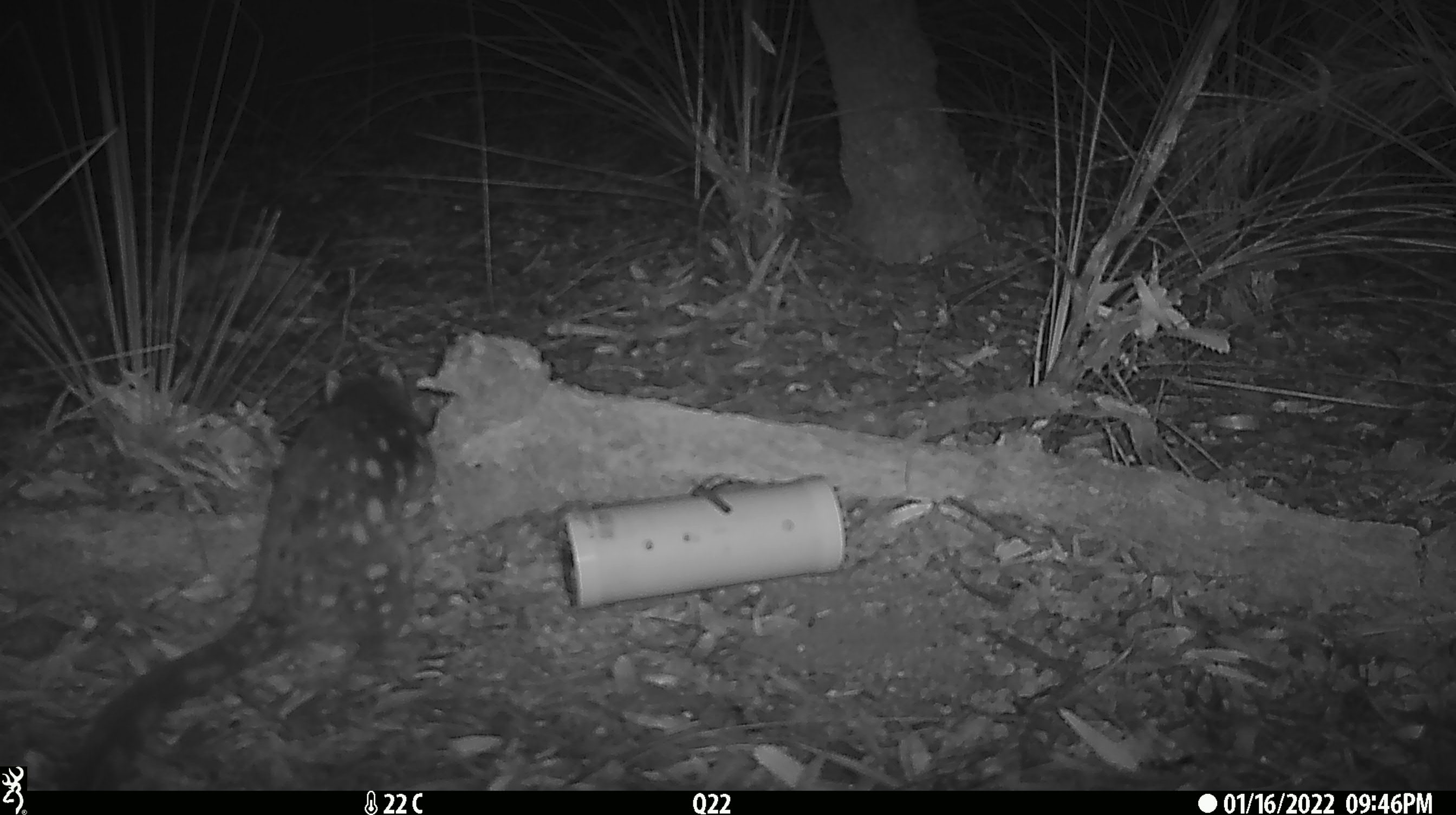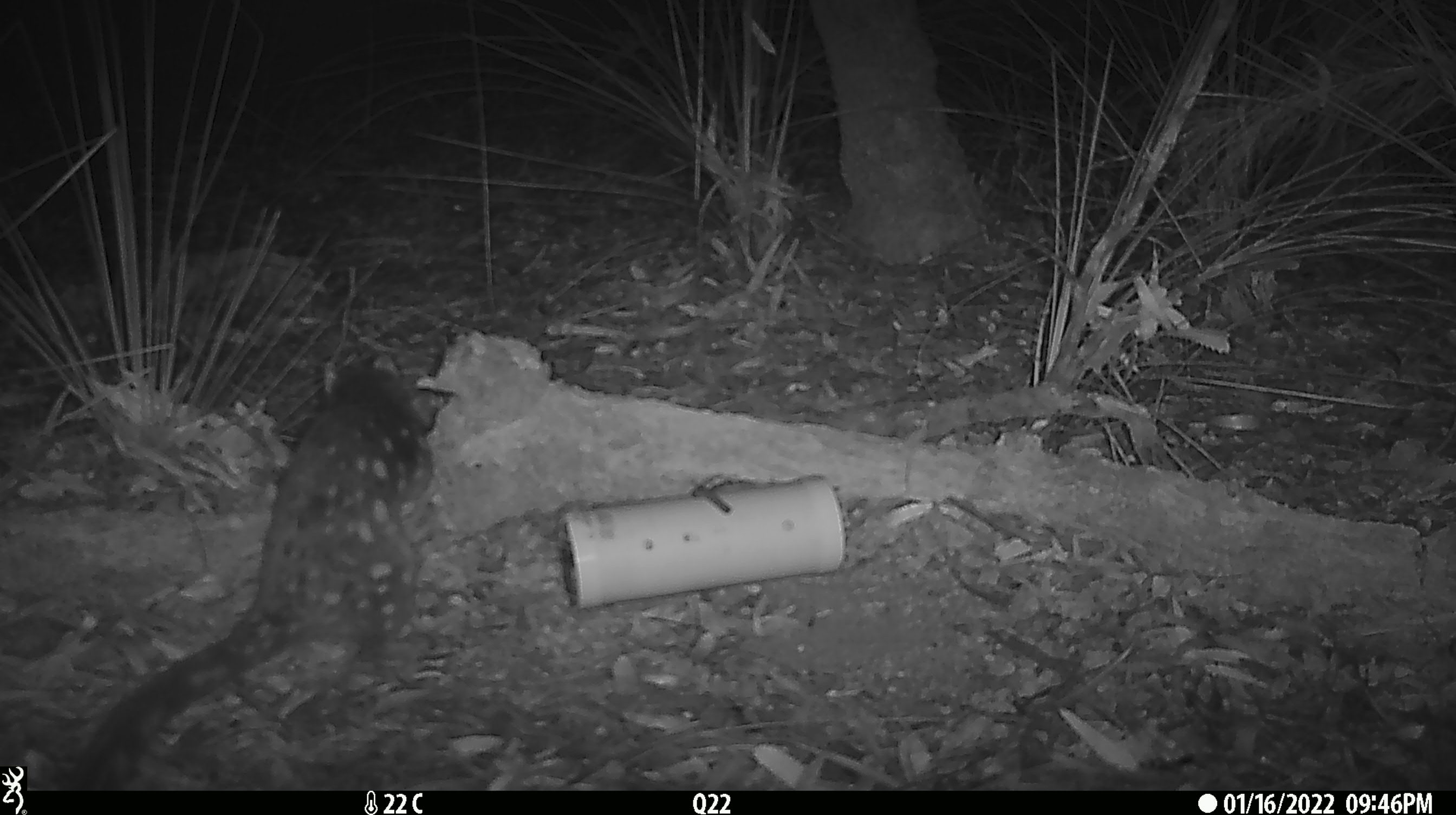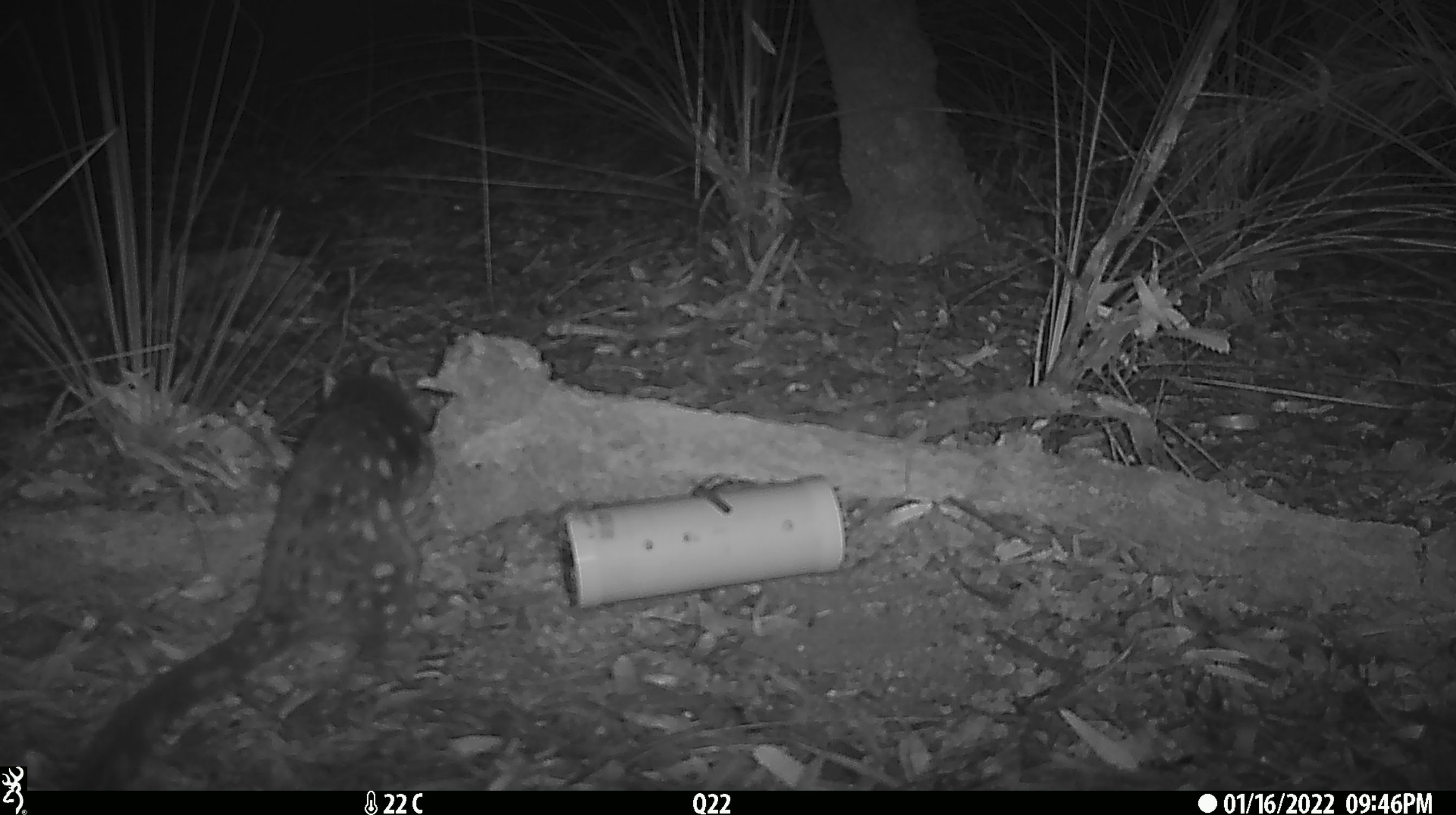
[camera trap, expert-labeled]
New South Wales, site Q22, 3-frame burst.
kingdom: Animalia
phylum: Chordata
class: Mammalia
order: Dasyuromorphia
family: Dasyuridae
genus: Dasyurus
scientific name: Dasyurus maculatus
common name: spotted-tailed quoll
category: quoll